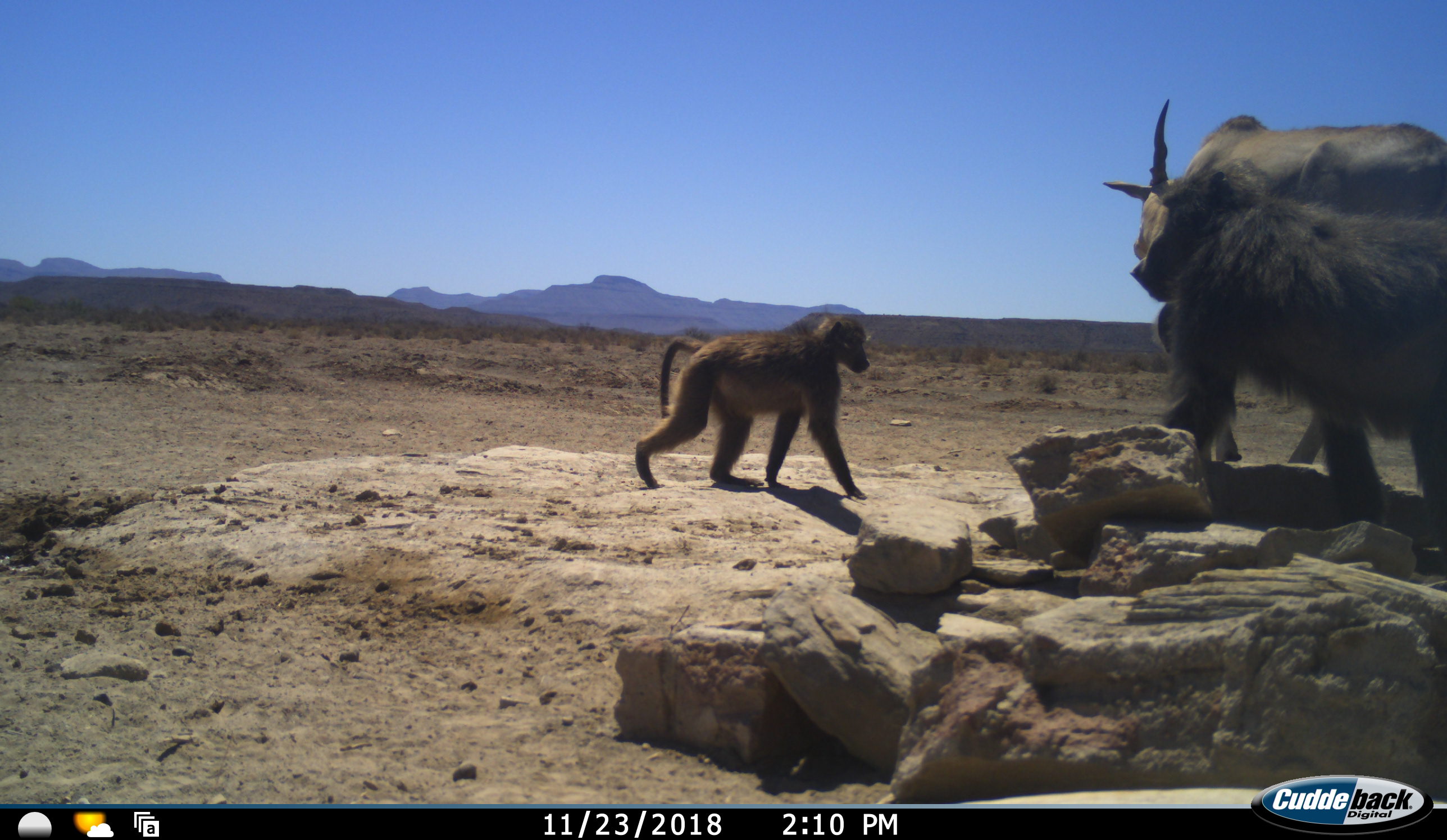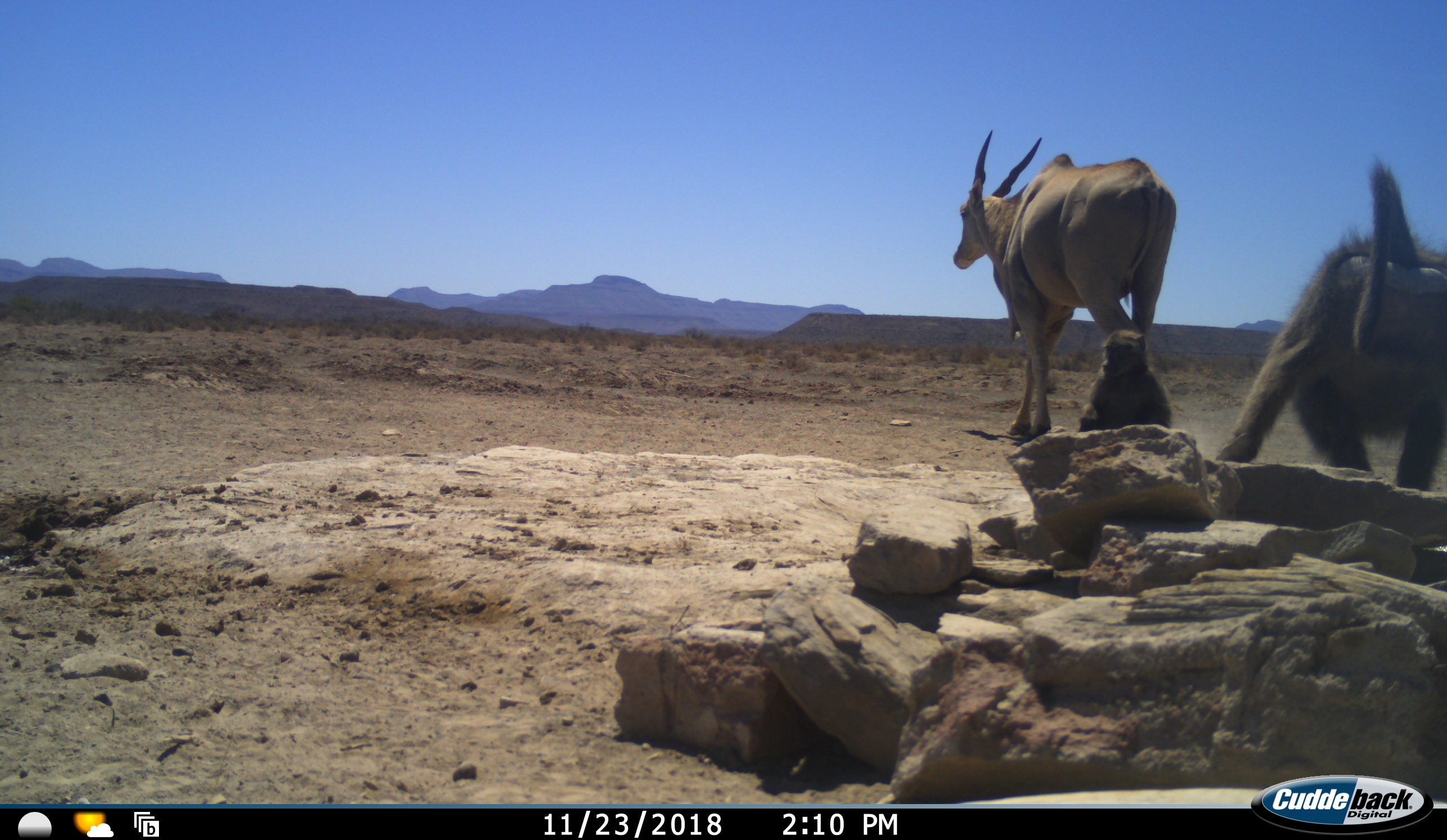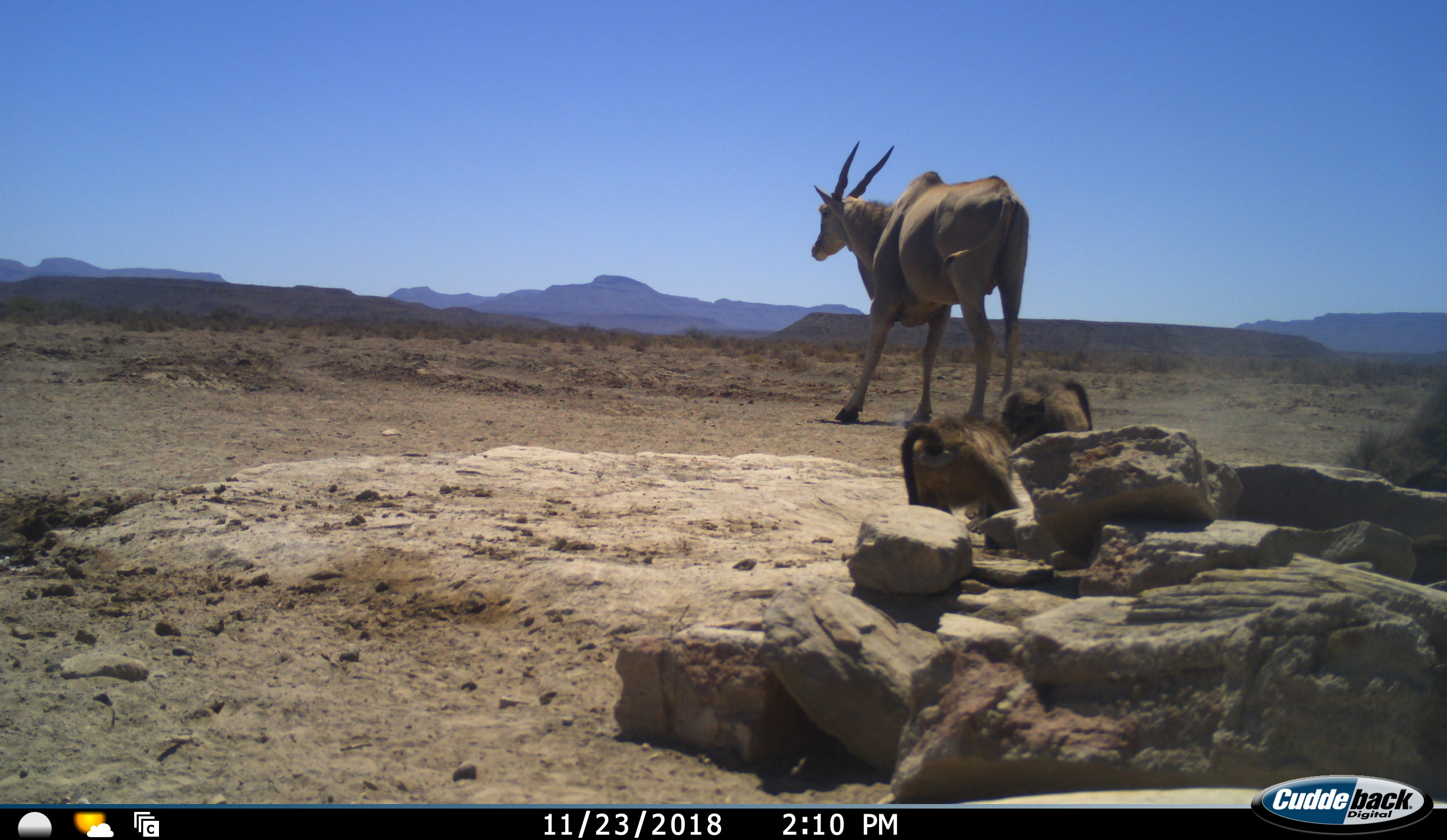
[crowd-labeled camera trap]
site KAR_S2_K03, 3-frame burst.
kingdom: Animalia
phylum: Chordata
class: Mammalia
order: Primates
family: Cercopithecidae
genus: Papio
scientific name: Papio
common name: baboon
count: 3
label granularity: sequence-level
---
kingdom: Animalia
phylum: Chordata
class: Mammalia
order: Artiodactyla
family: Bovidae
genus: Tragelaphus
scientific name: Tragelaphus oryx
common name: eland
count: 1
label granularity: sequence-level